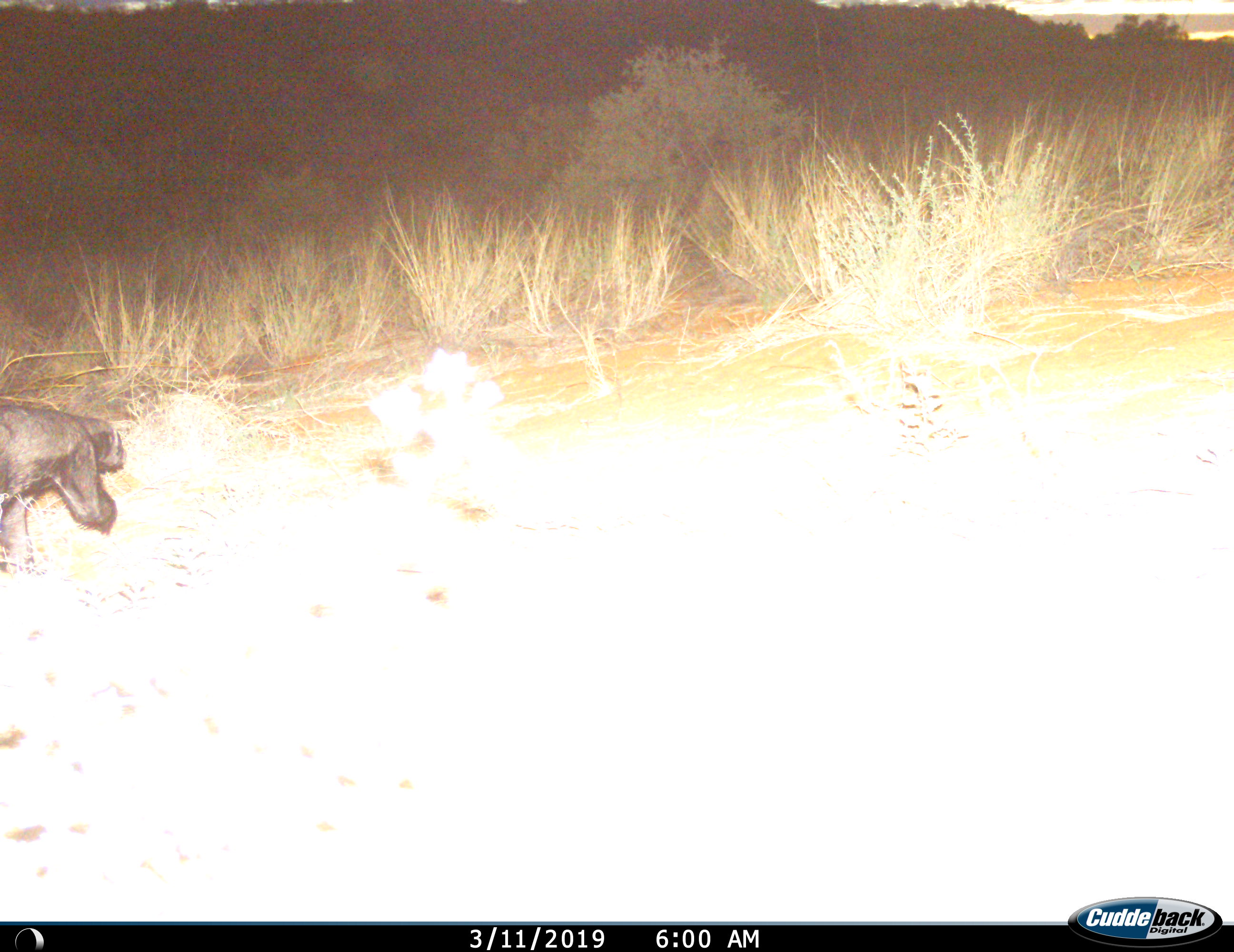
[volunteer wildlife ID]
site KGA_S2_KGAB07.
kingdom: Animalia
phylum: Chordata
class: Mammalia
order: Carnivora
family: Mustelidae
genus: Mellivora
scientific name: Mellivora capensis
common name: honey badger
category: honeybadger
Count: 1.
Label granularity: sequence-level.